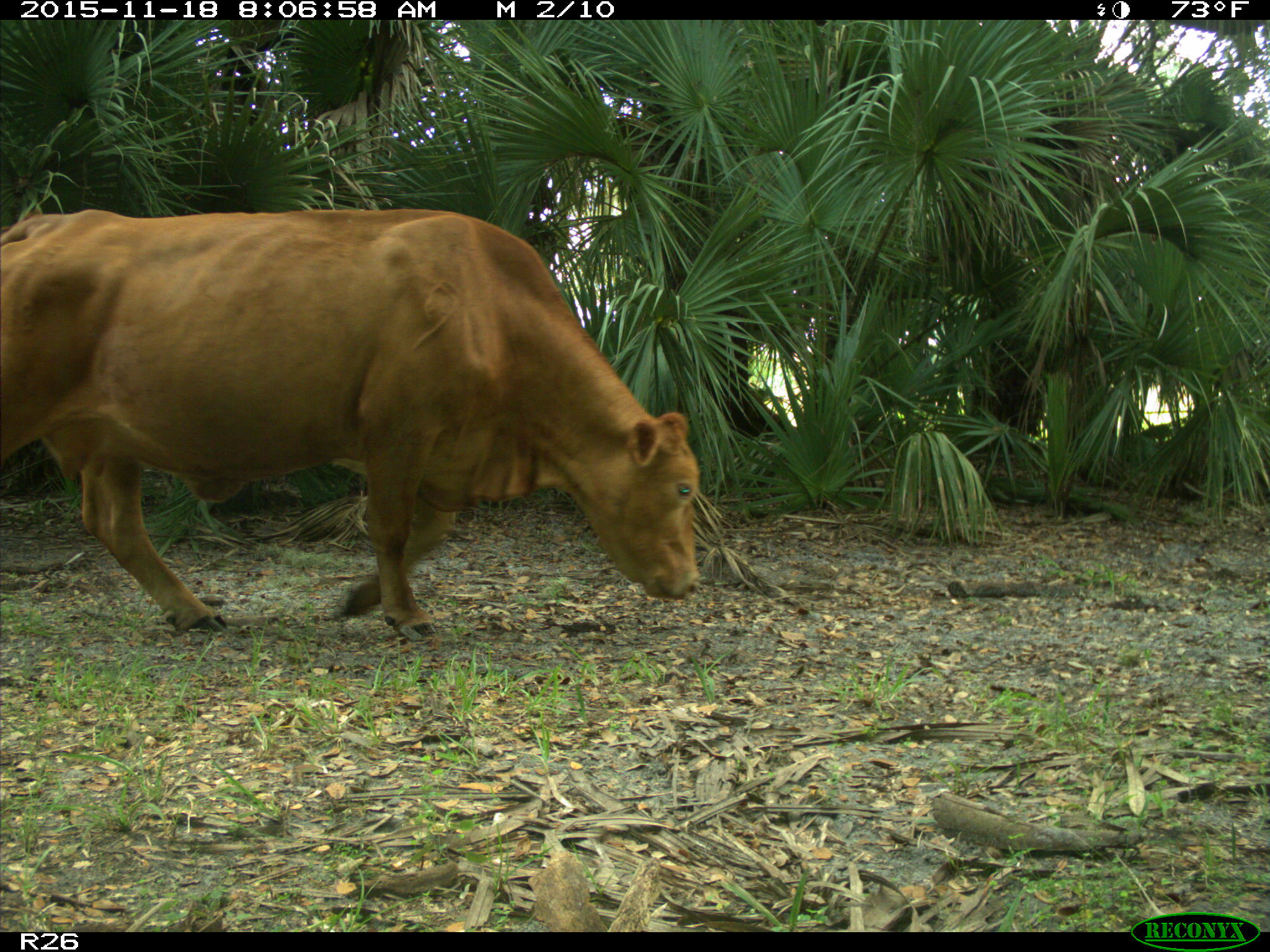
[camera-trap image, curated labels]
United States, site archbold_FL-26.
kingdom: Animalia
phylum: Chordata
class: Mammalia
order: Artiodactyla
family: Bovidae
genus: Bos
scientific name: Bos taurus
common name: domestic cow